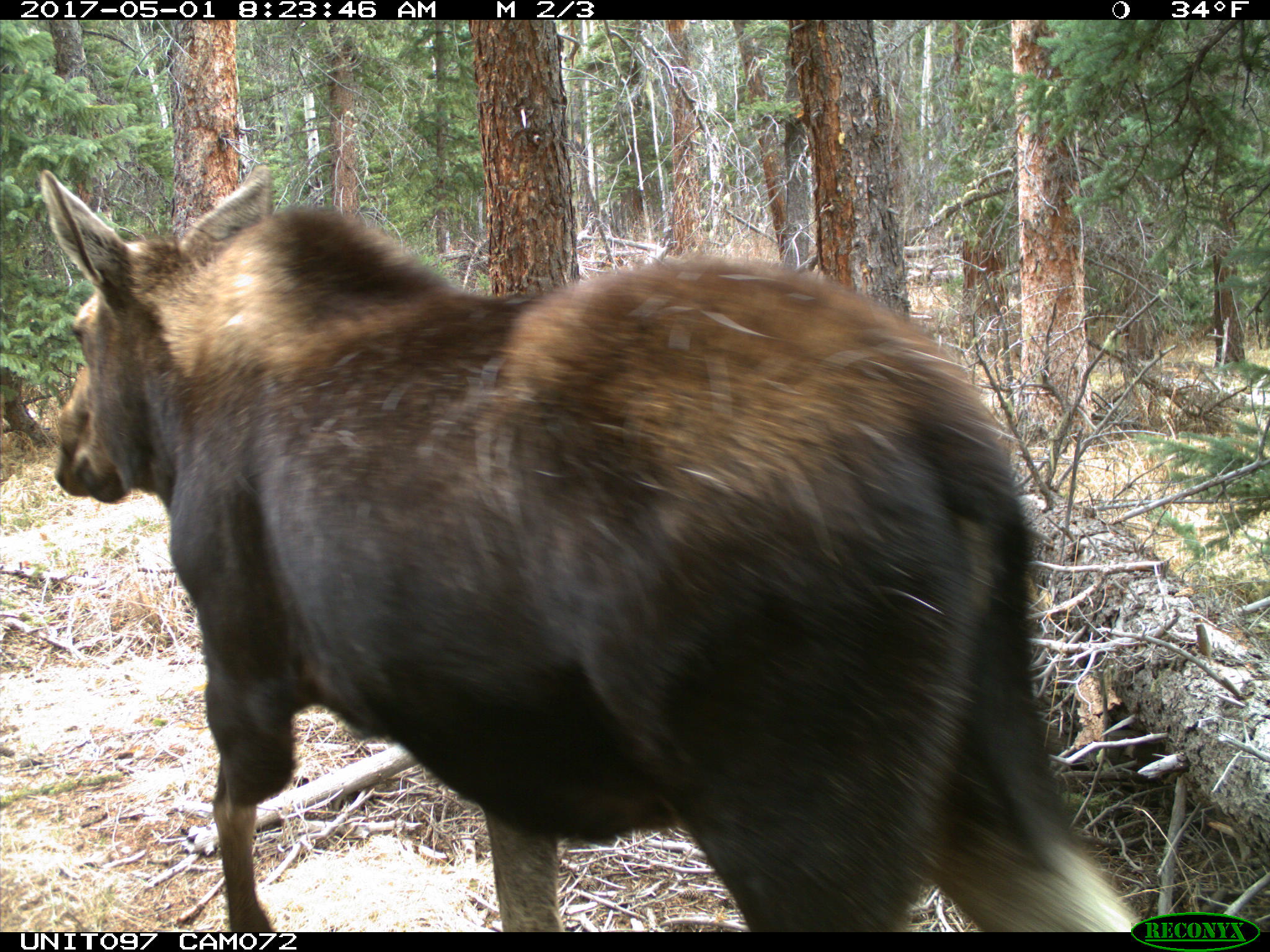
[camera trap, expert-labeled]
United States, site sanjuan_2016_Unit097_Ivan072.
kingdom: Animalia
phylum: Chordata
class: Mammalia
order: Artiodactyla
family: Cervidae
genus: Alces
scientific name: Alces alces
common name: moose